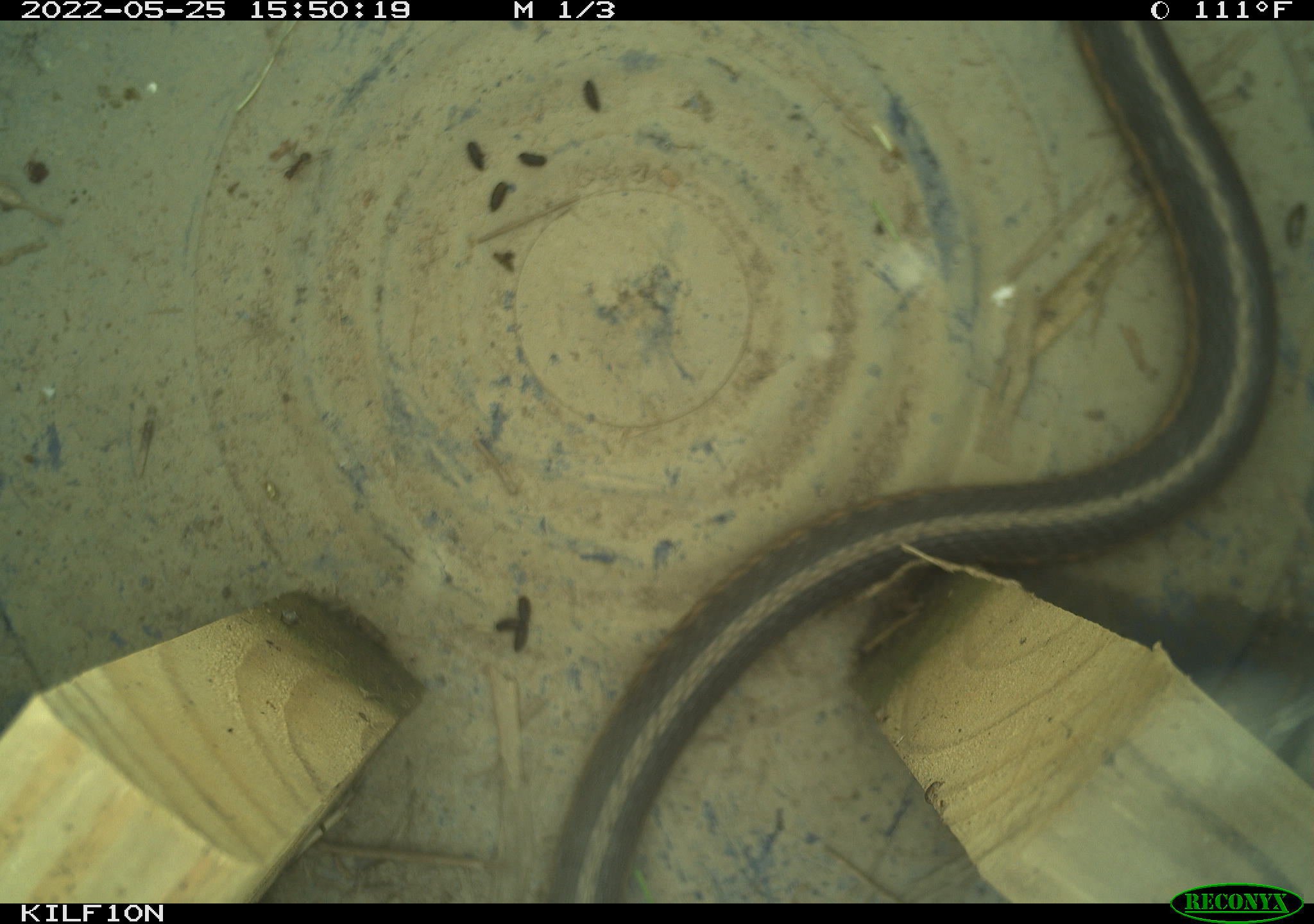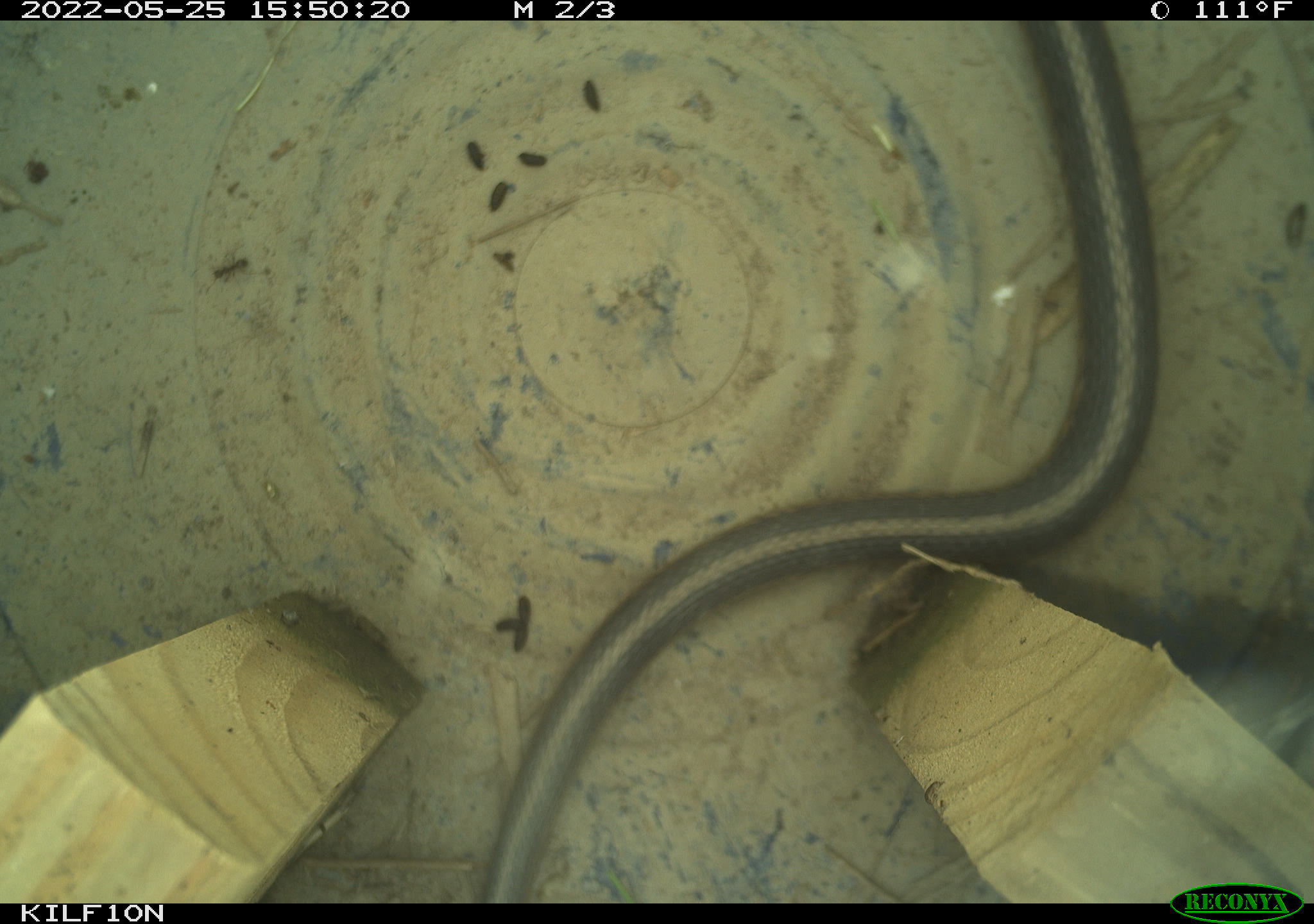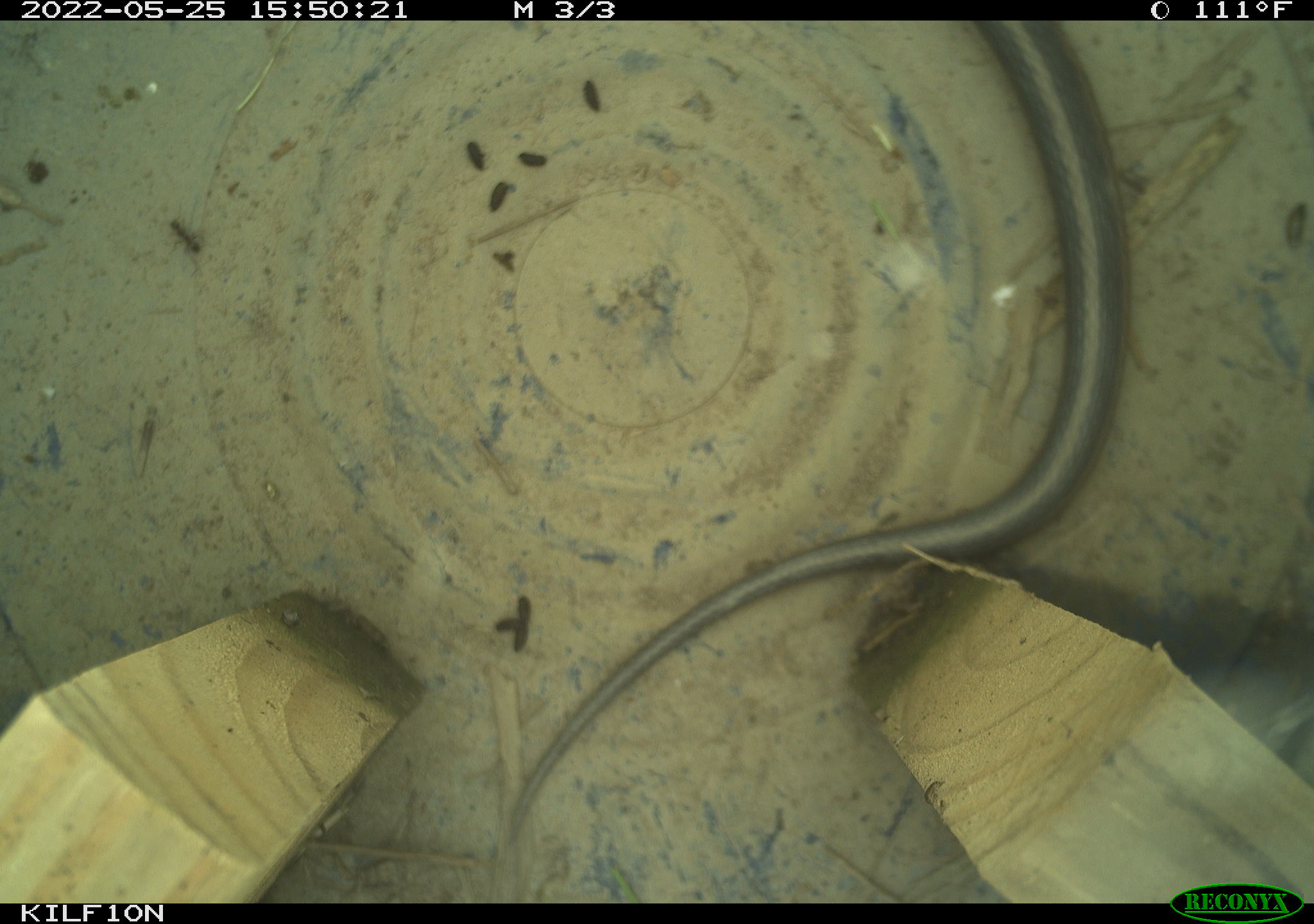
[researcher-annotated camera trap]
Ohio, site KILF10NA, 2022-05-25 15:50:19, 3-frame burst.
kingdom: Animalia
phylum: Chordata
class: Reptilia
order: Squamata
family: Colubridae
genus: Thamnophis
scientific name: Thamnophis sirtalis sirtalis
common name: eastern gartersnake